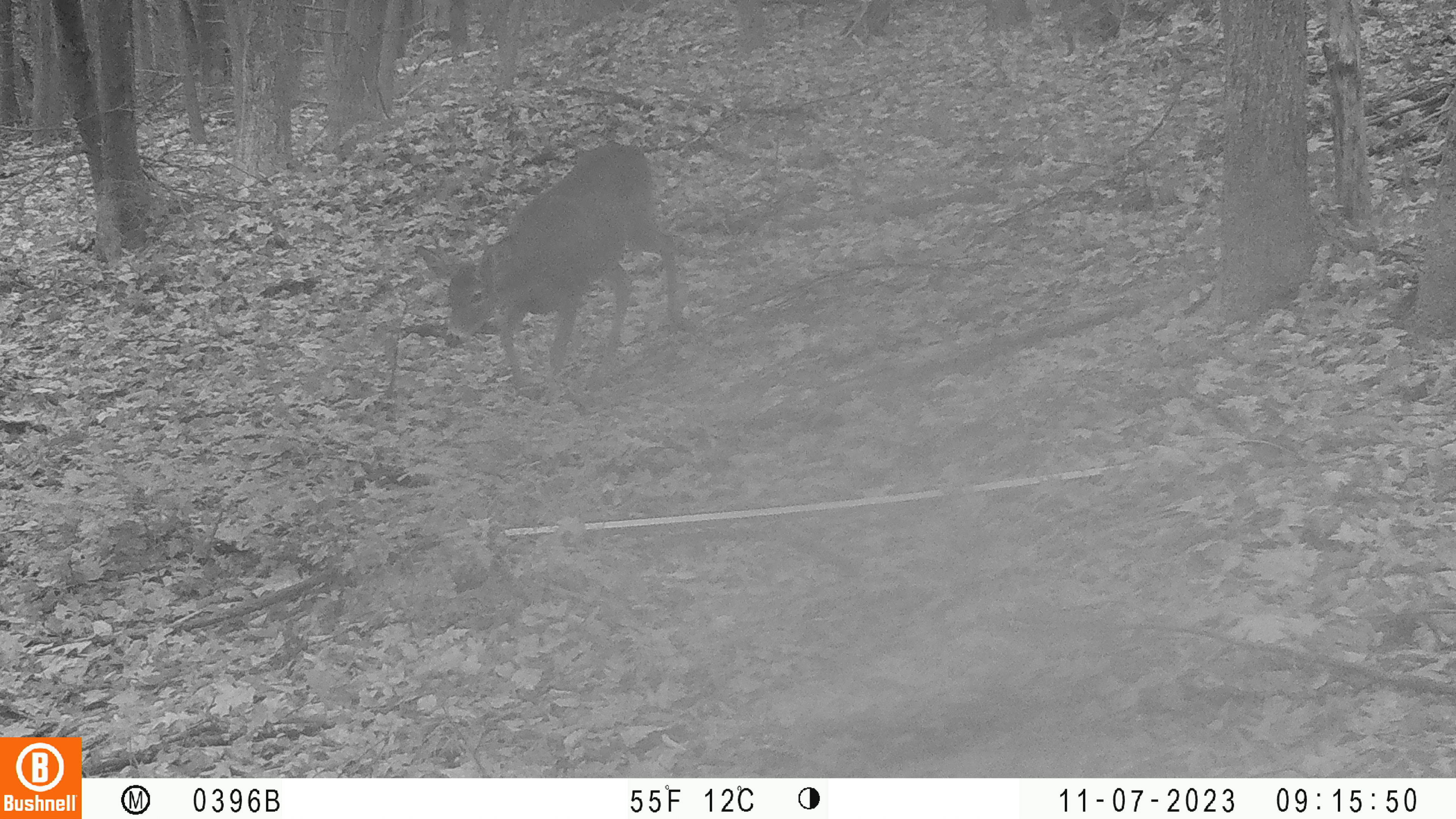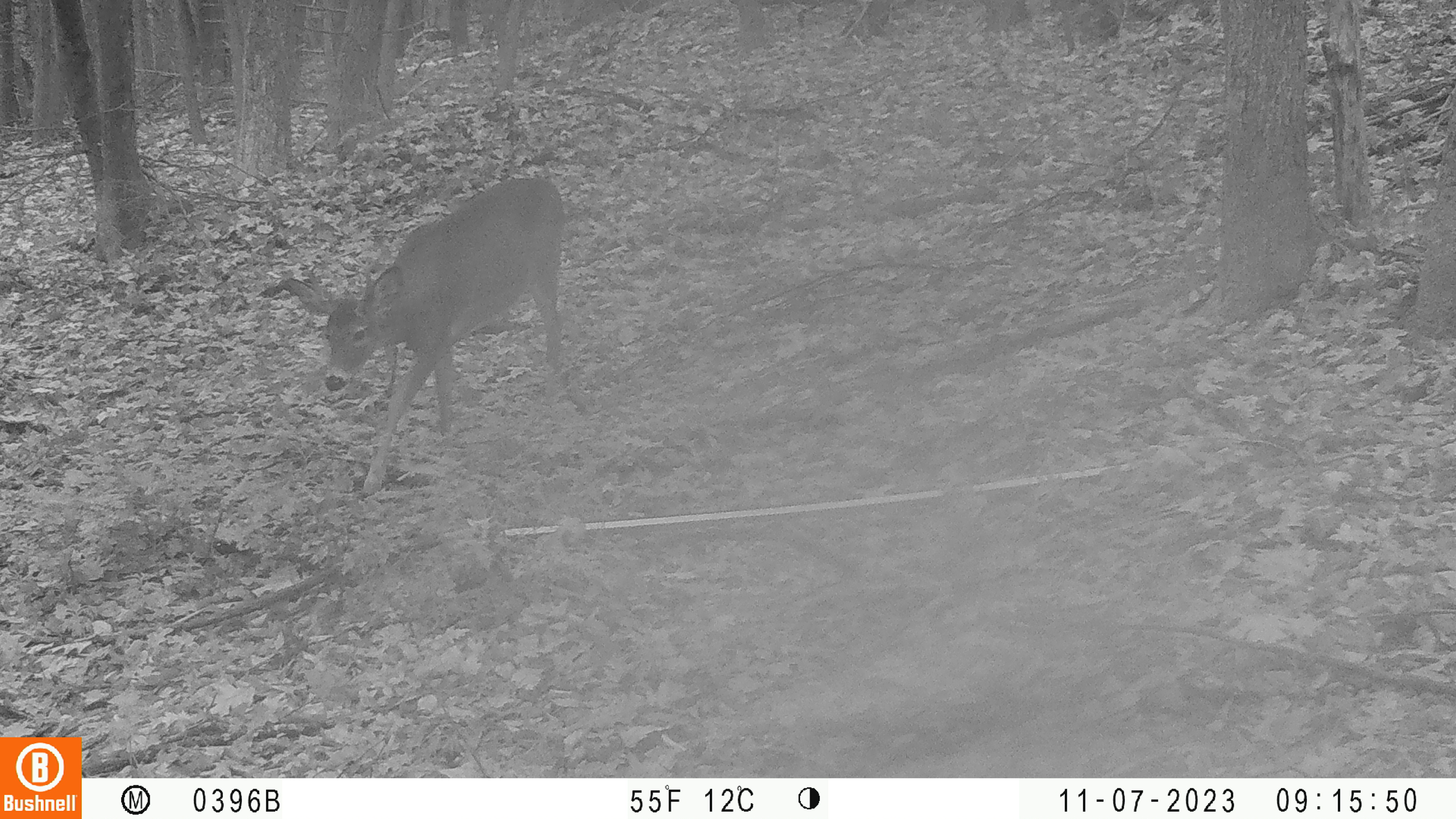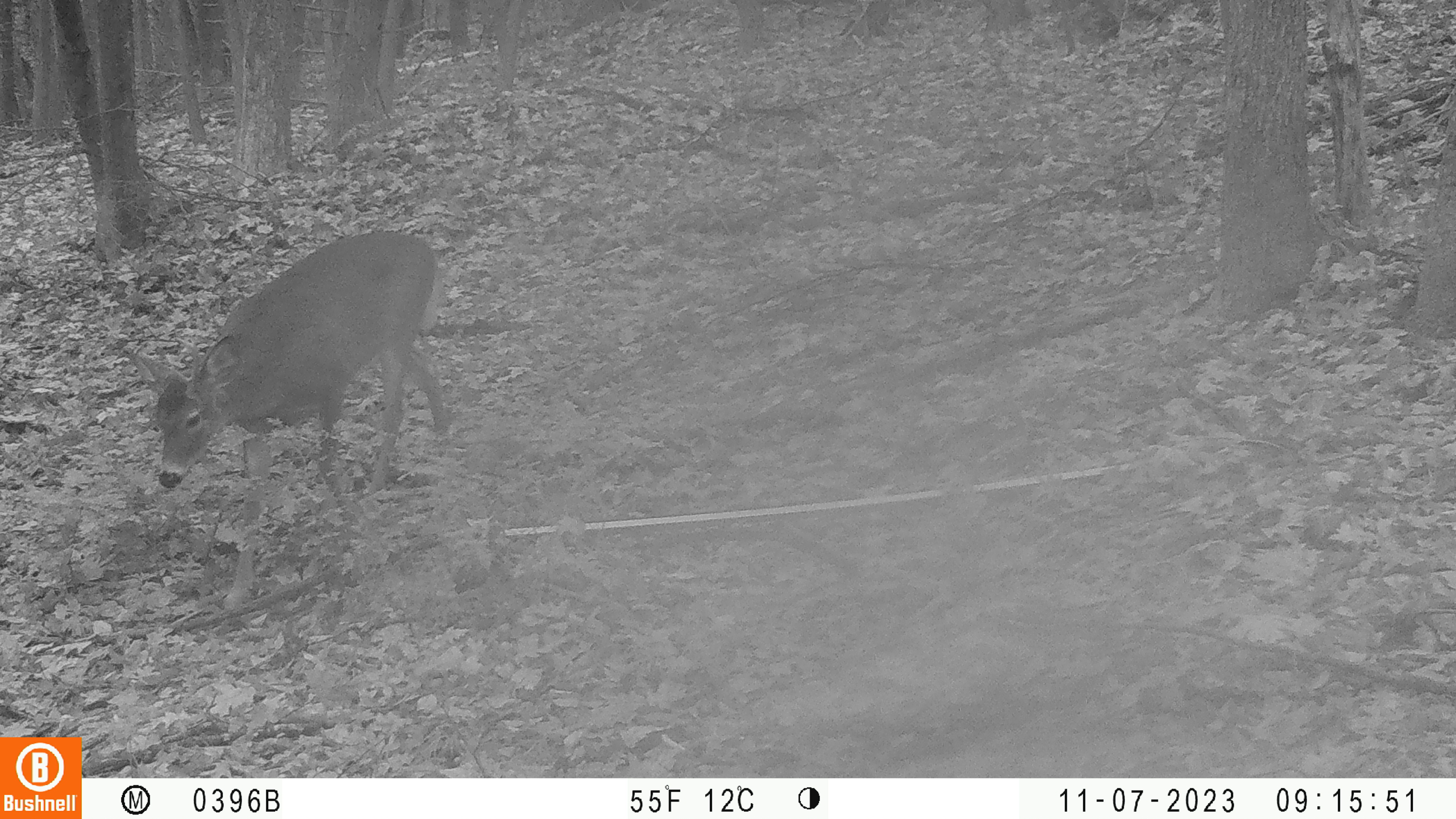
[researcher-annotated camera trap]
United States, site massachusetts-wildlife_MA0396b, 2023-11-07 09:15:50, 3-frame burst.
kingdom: Animalia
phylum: Chordata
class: Mammalia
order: Artiodactyla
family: Cervidae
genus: Odocoileus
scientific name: Odocoileus virginianus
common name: white-tailed deer